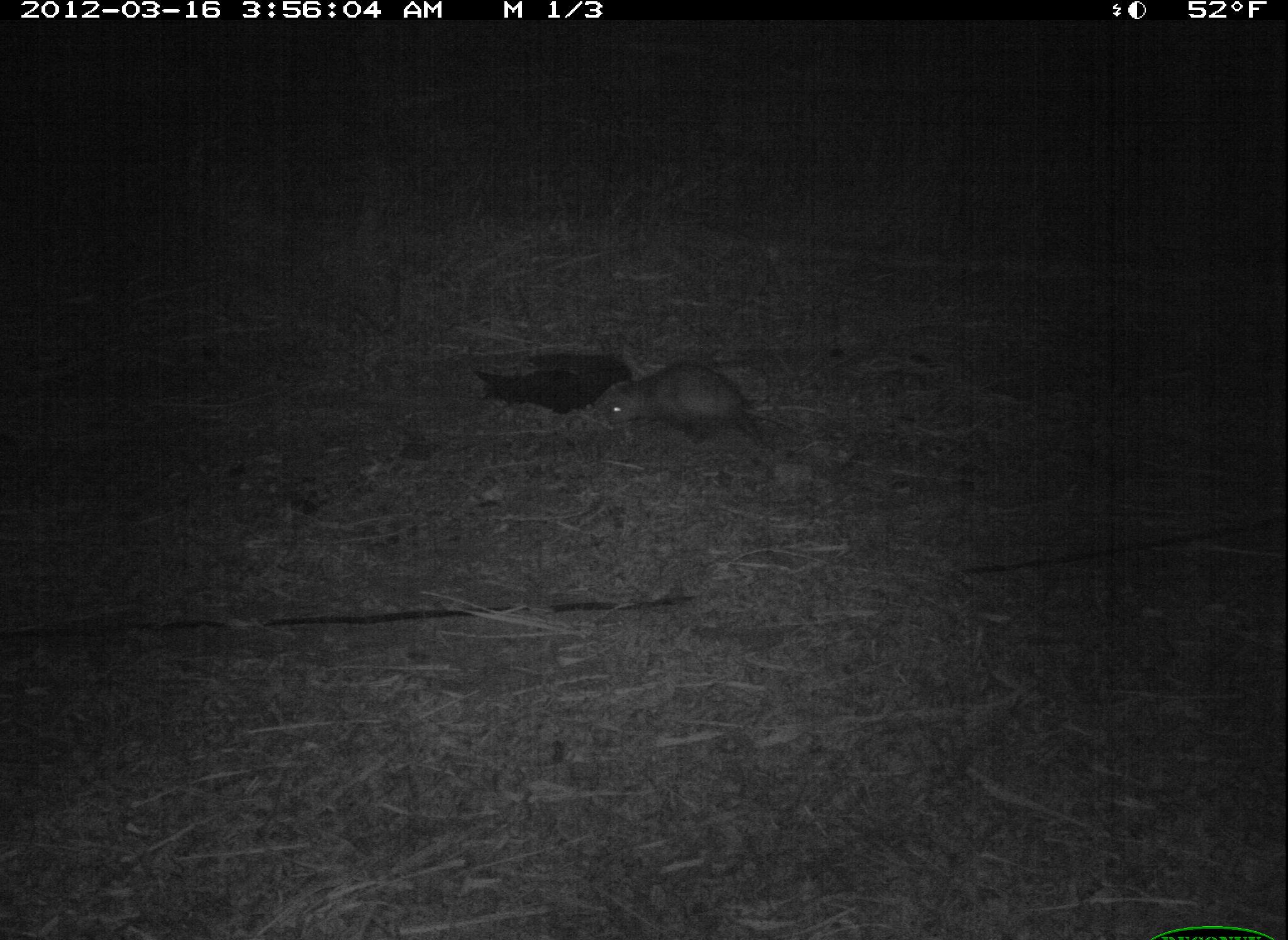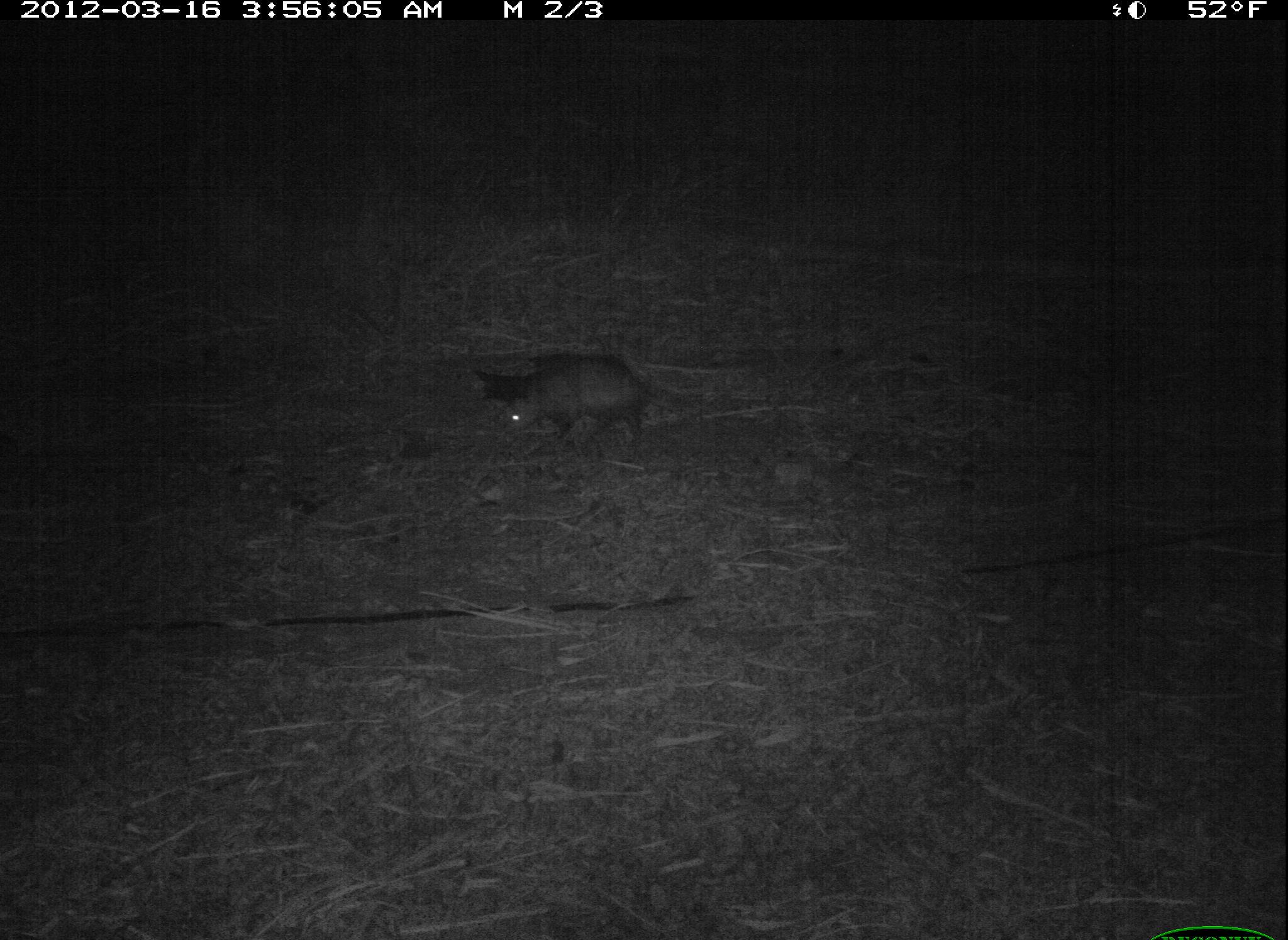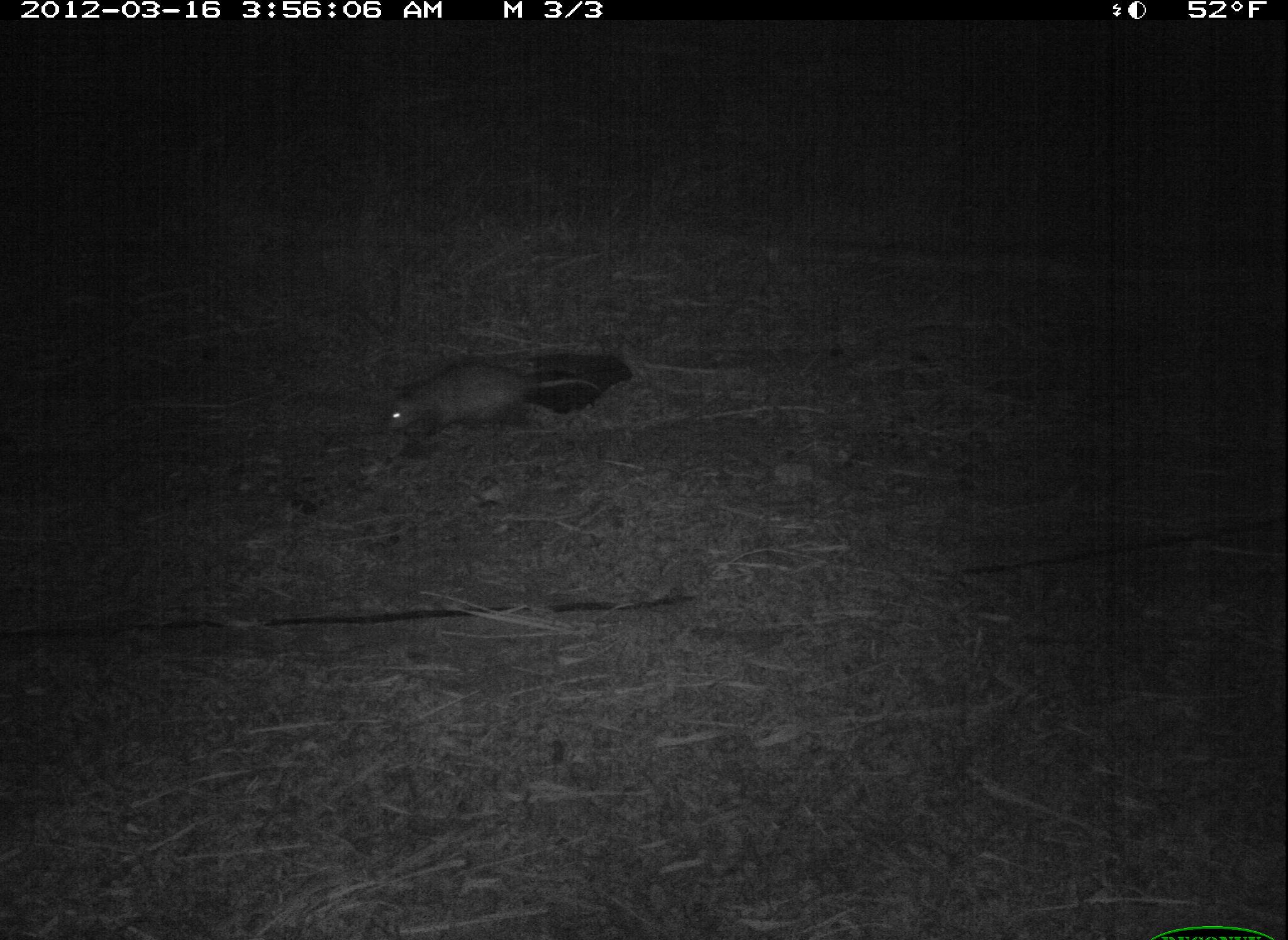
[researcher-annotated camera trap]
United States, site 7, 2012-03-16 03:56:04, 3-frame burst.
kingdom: Animalia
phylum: Chordata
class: Mammalia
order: Didelphimorphia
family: Didelphidae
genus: Didelphis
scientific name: Didelphis virginiana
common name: virginia opossum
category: opossum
Opossum (virginia opossum) (Didelphis virginiana).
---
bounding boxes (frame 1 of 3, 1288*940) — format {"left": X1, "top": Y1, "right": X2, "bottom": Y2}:
opossum: {"left": 602, "top": 366, "right": 805, "bottom": 459}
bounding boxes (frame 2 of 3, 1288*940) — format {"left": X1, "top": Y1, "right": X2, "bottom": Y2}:
opossum: {"left": 485, "top": 334, "right": 727, "bottom": 473}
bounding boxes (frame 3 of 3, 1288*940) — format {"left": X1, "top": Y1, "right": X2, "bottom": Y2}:
opossum: {"left": 365, "top": 353, "right": 612, "bottom": 464}